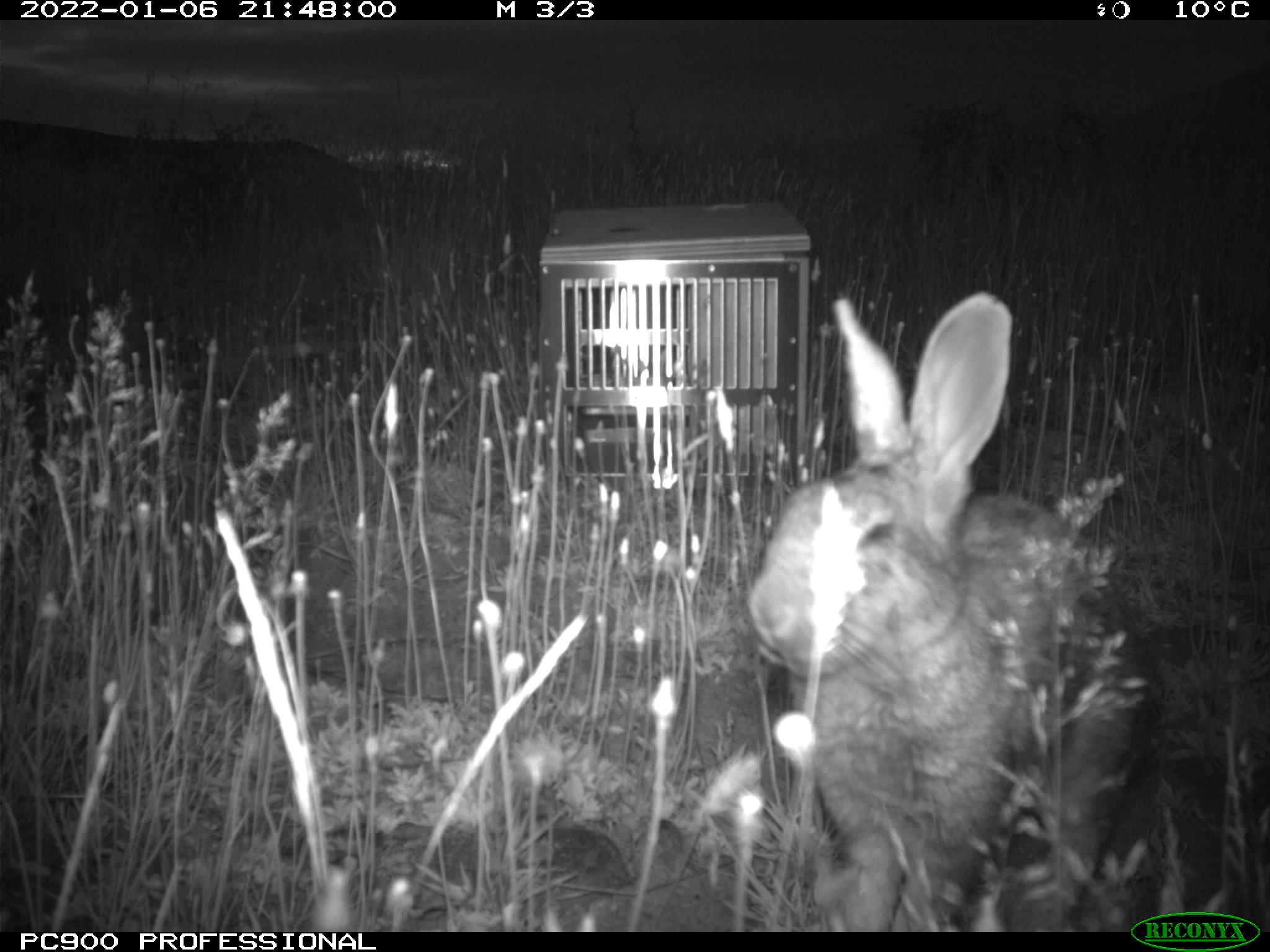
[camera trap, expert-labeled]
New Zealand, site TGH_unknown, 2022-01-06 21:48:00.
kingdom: Animalia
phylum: Chordata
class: Mammalia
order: Lagomorpha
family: Leporidae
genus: Oryctolagus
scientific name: Oryctolagus cuniculus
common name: european rabbit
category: rabbit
Rabbit (european rabbit) (Oryctolagus cuniculus).